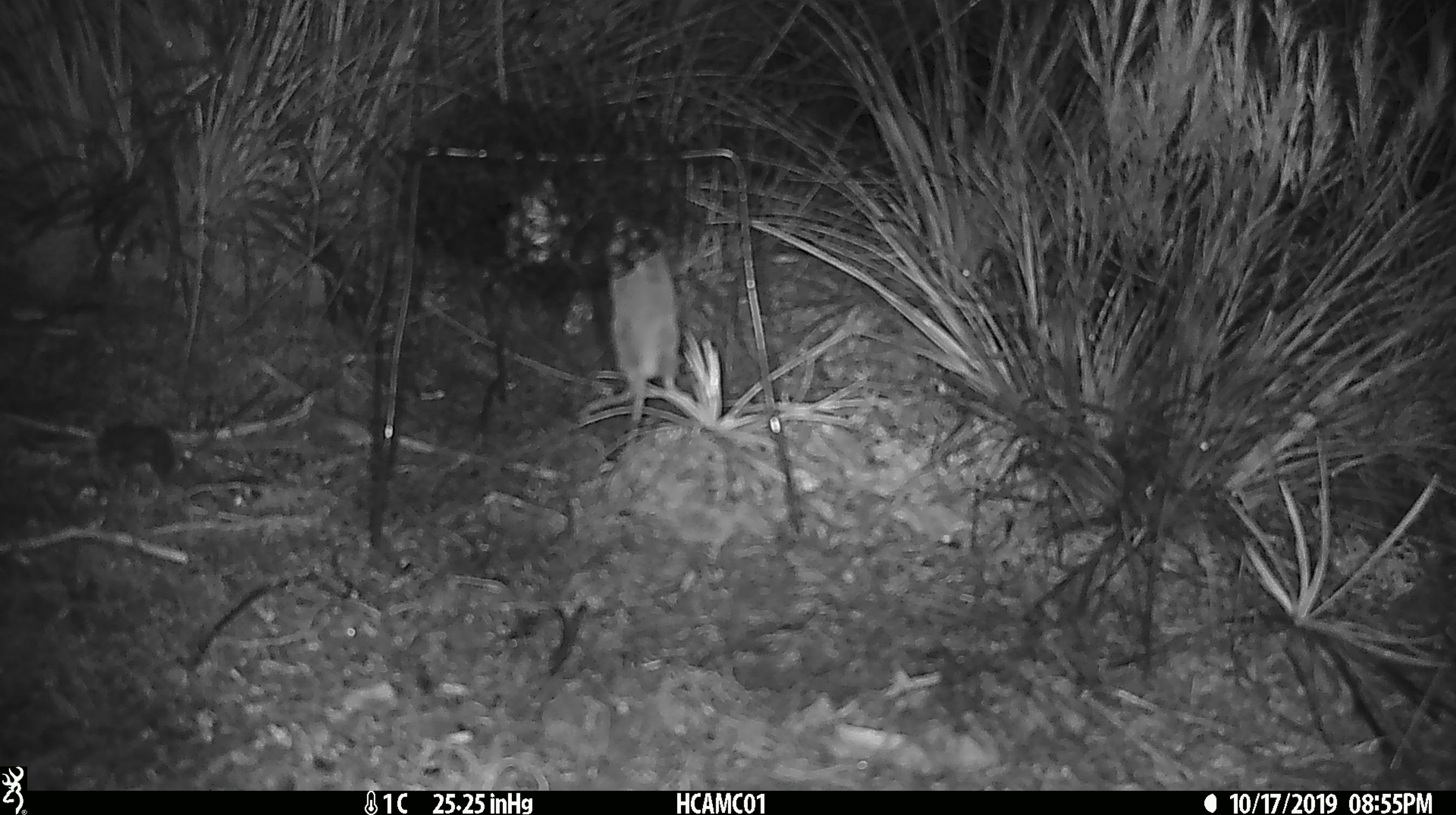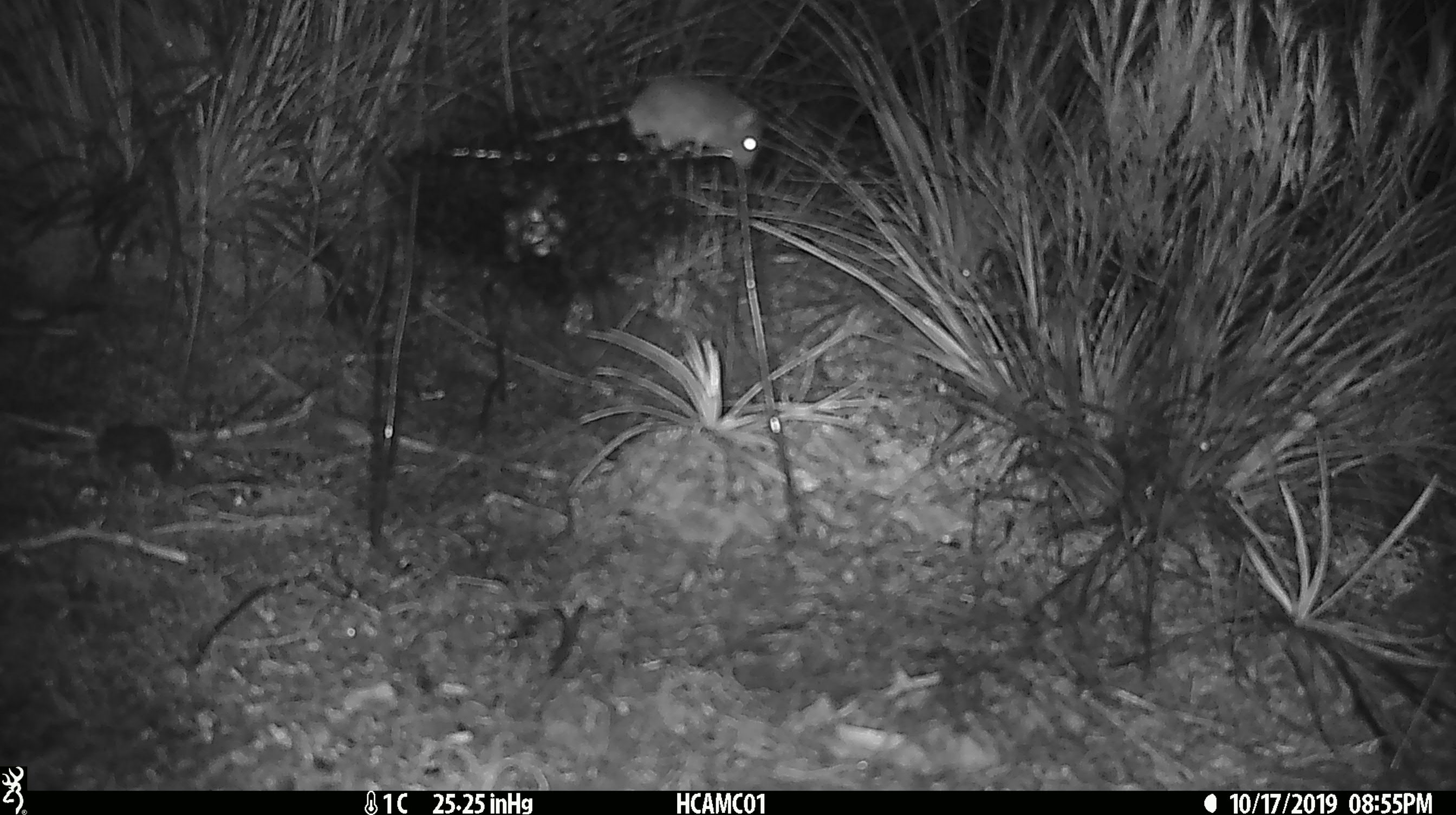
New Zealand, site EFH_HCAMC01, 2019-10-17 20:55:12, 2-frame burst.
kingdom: Animalia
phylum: Chordata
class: Mammalia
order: Rodentia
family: Muridae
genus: Mus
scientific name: Mus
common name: mouse